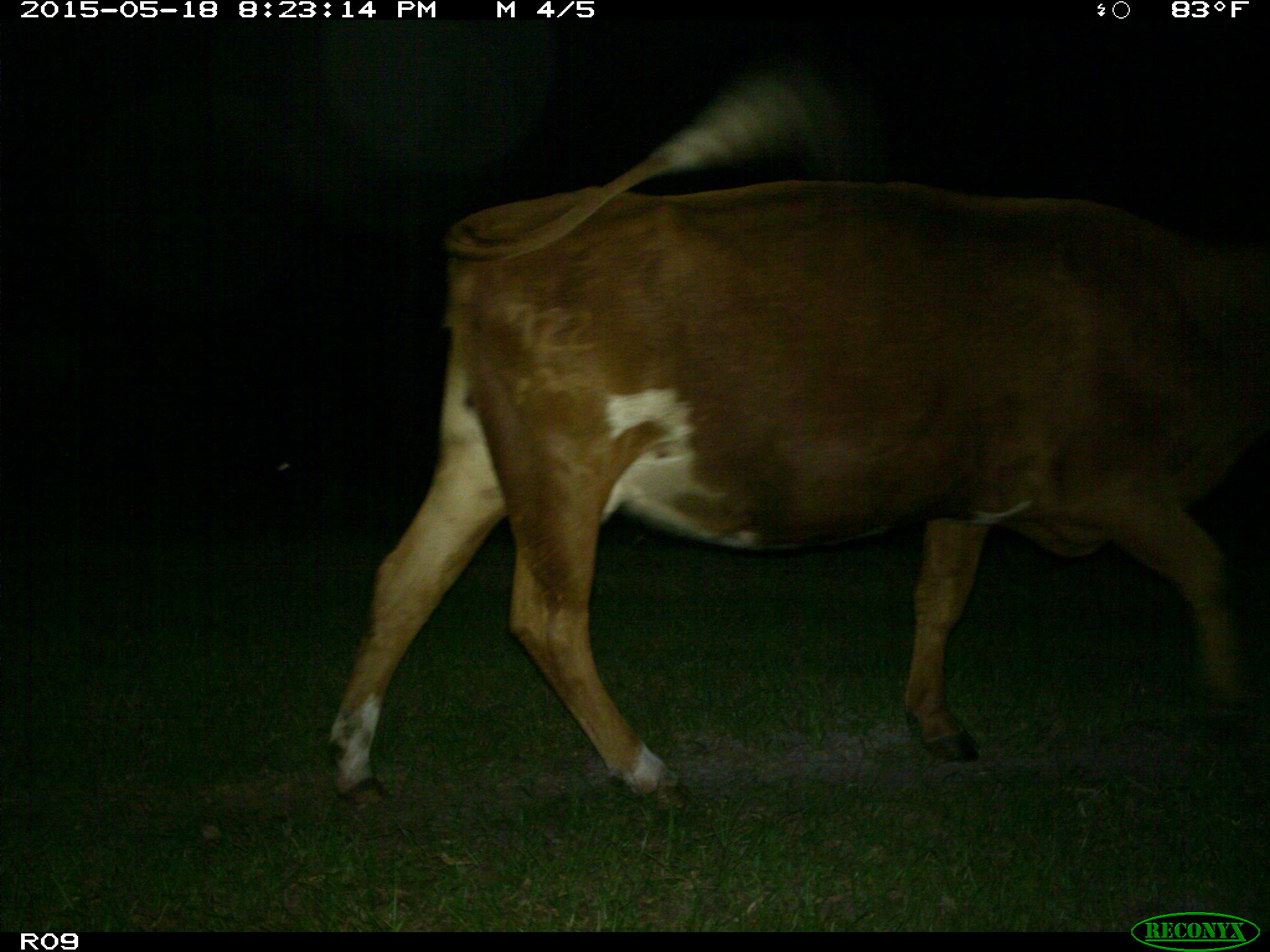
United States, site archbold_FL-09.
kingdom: Animalia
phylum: Chordata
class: Mammalia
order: Artiodactyla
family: Bovidae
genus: Bos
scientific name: Bos taurus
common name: domestic cow